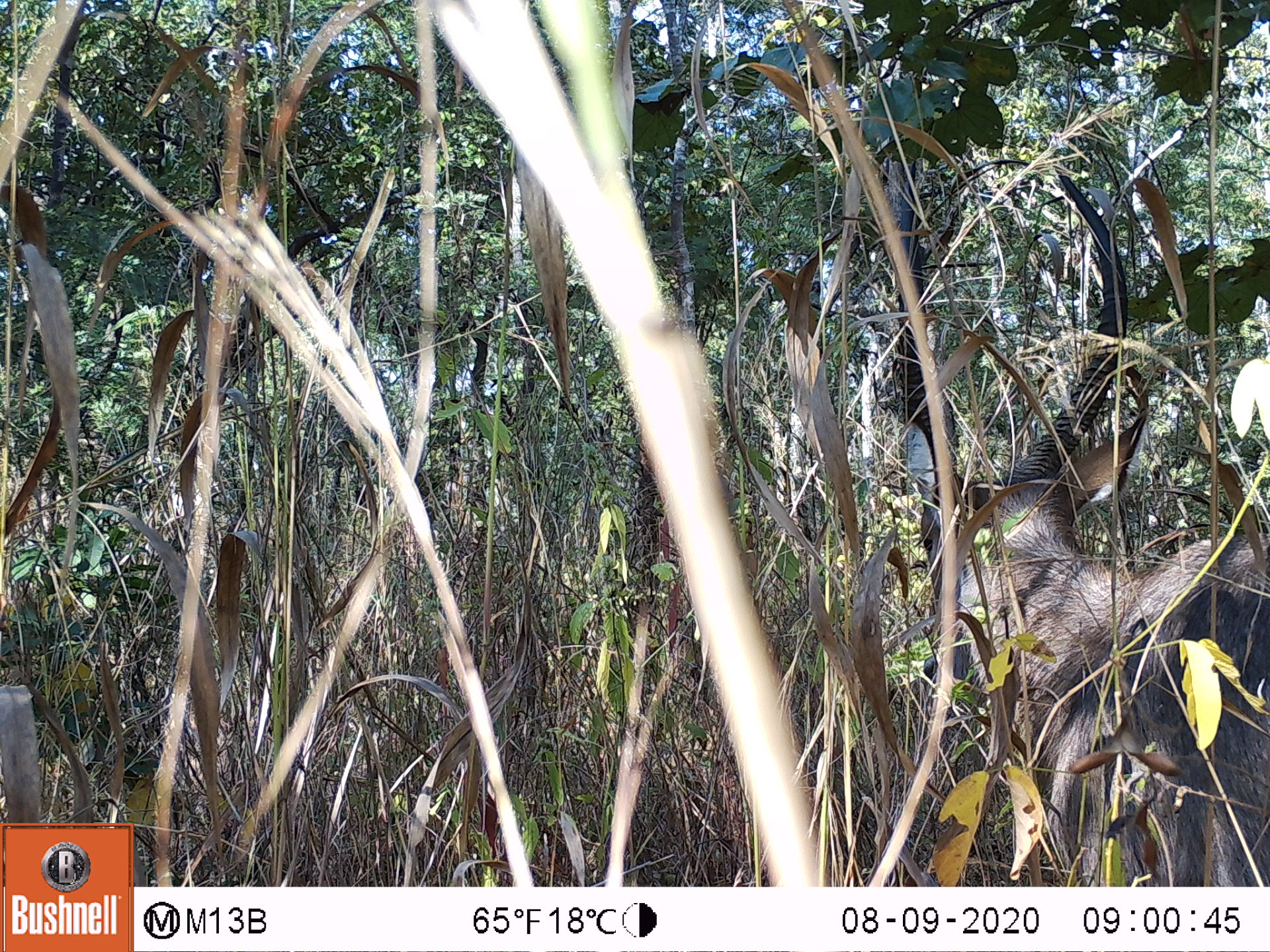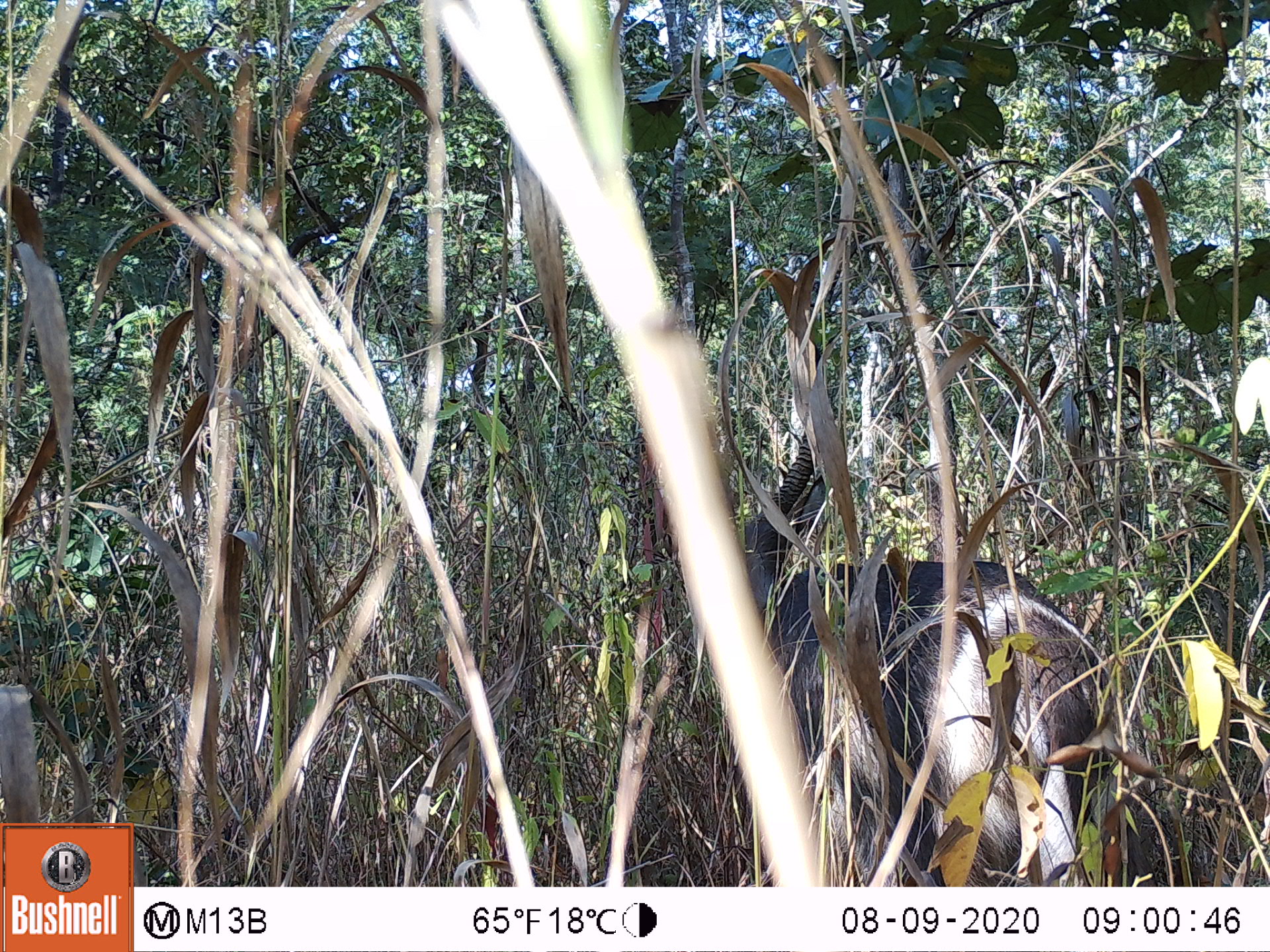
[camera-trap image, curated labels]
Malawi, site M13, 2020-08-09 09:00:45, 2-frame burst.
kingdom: Animalia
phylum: Chordata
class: Mammalia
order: Artiodactyla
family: Bovidae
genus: Kobus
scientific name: Kobus ellipsiprymnus ellipsiprymnus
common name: common waterbuck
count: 1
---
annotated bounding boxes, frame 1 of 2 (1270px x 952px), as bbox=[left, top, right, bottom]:
common waterbuck: bbox=[889, 166, 1268, 880]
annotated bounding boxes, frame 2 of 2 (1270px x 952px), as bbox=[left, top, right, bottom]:
common waterbuck: bbox=[750, 372, 1104, 882]